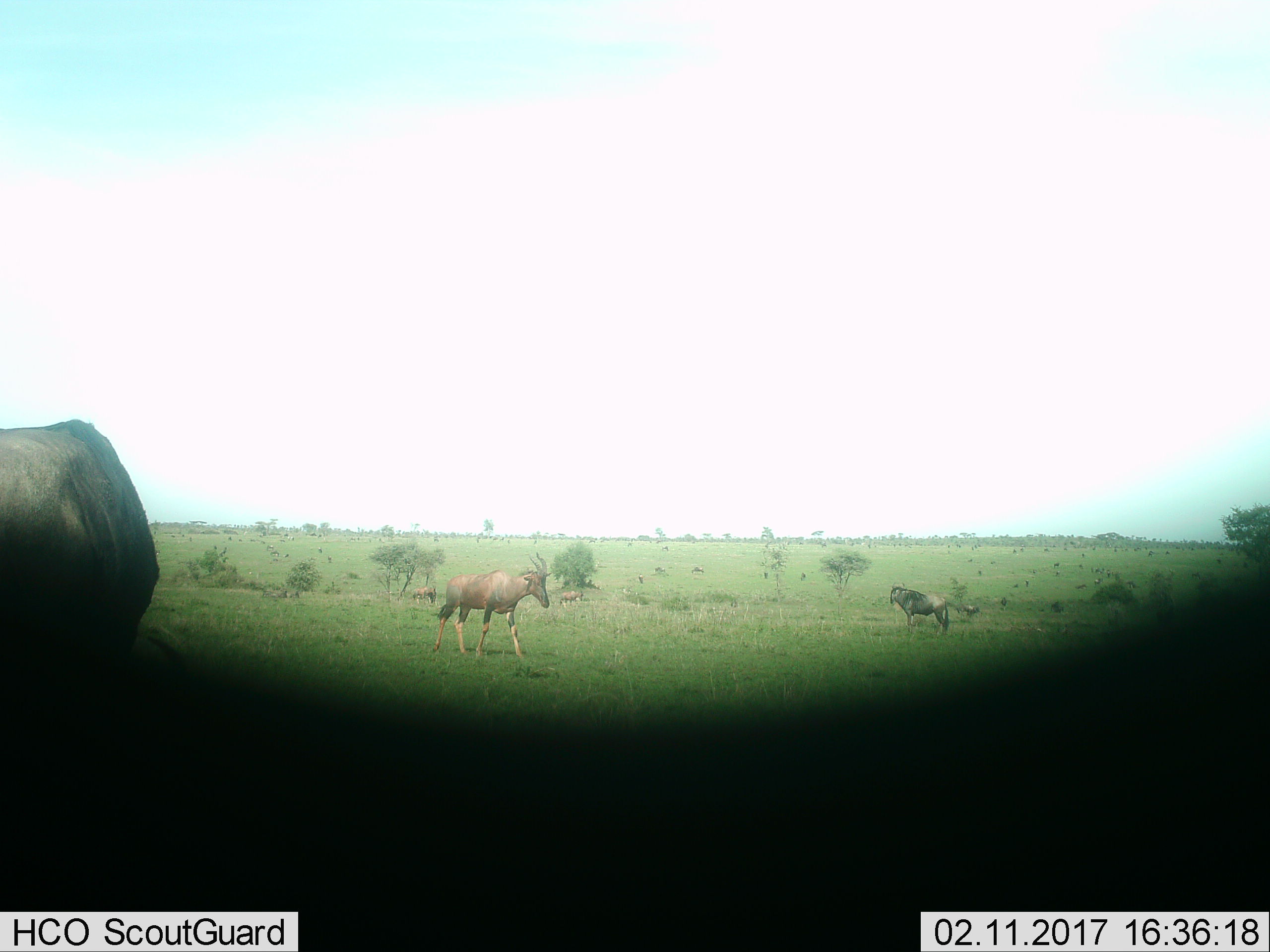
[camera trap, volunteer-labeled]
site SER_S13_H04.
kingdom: Animalia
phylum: Chordata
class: Mammalia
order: Artiodactyla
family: Bovidae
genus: Damaliscus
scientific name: Damaliscus lunatus jimela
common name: topi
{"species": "topi (Damaliscus lunatus jimela)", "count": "3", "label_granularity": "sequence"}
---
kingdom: Animalia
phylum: Chordata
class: Mammalia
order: Artiodactyla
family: Bovidae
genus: Connochaetes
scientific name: Connochaetes taurinus taurinus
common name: blue wildebeest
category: wildebeestblue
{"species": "wildebeestblue (blue wildebeest) (Connochaetes taurinus taurinus)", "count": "11-50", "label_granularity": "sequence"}